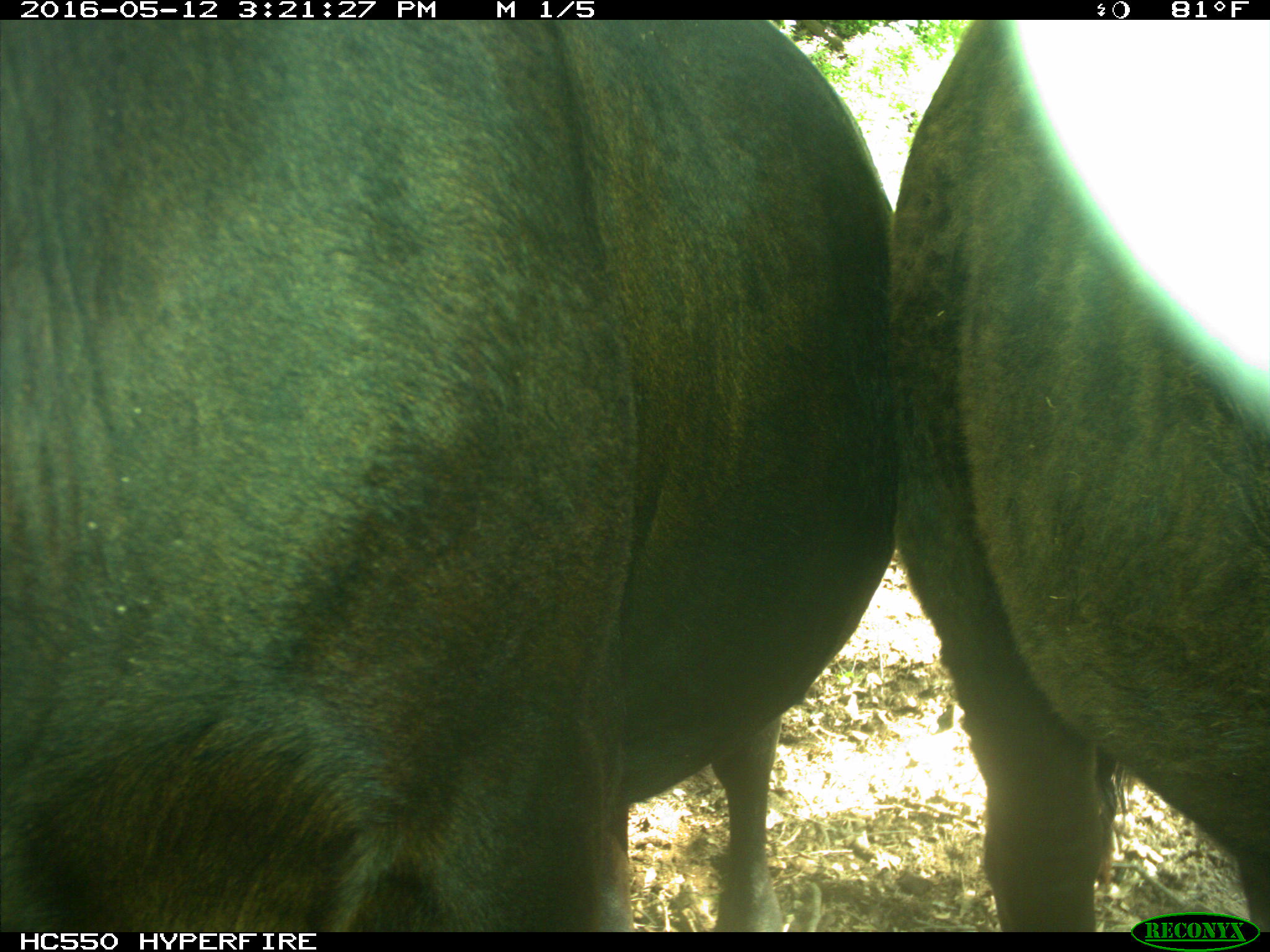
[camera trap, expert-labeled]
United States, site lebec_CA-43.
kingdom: Animalia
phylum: Chordata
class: Mammalia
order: Artiodactyla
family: Bovidae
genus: Bos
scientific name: Bos taurus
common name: domestic cow